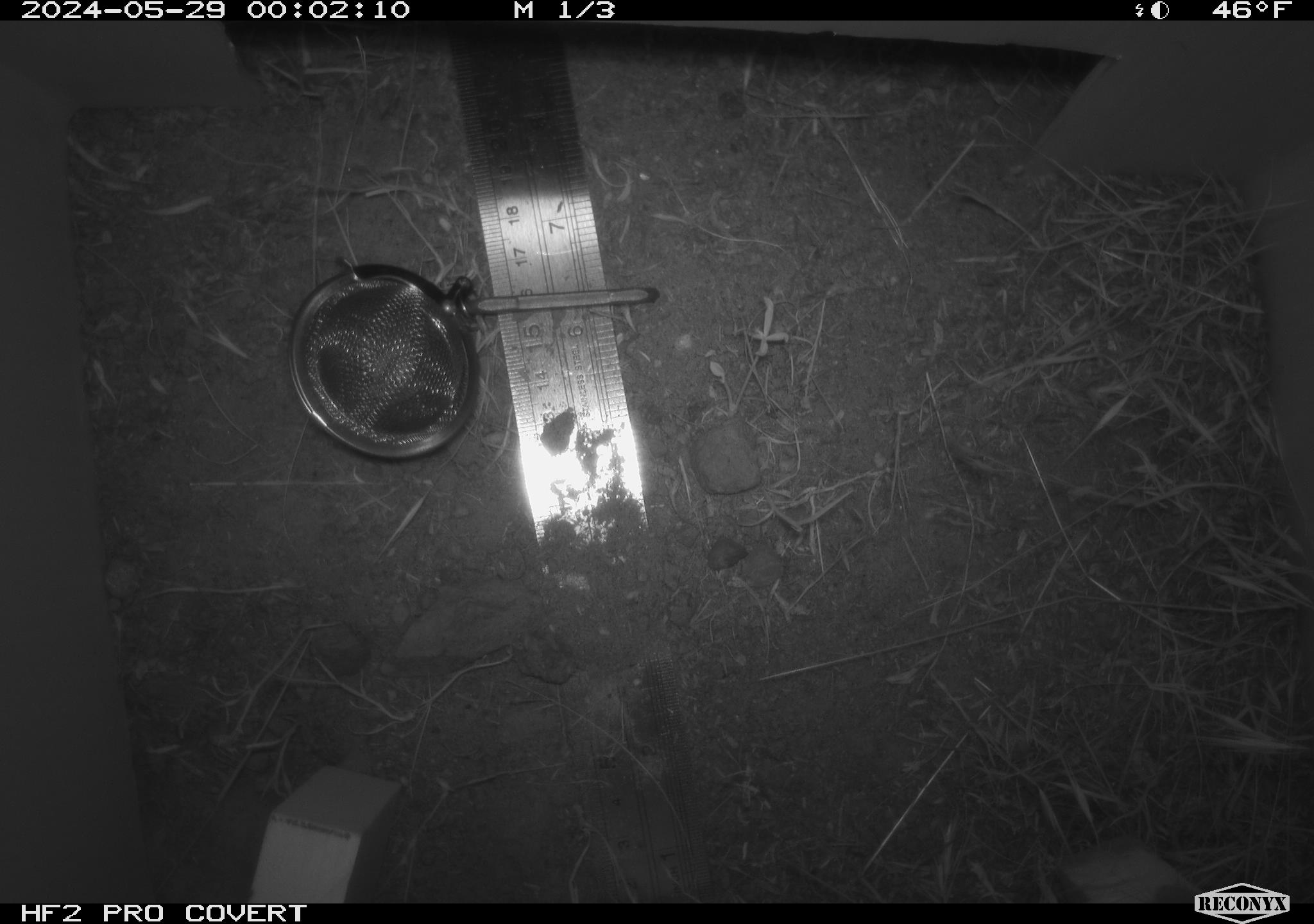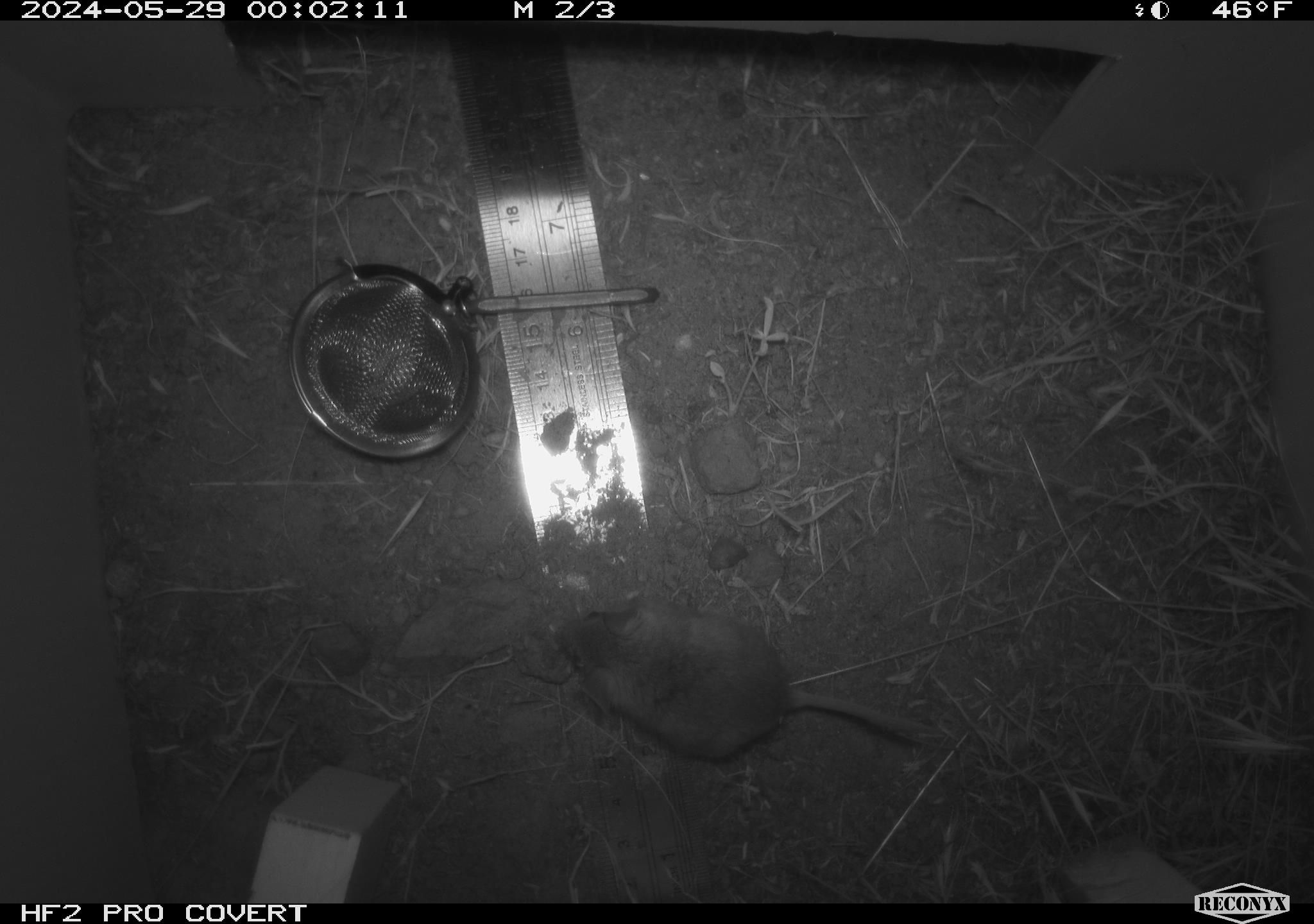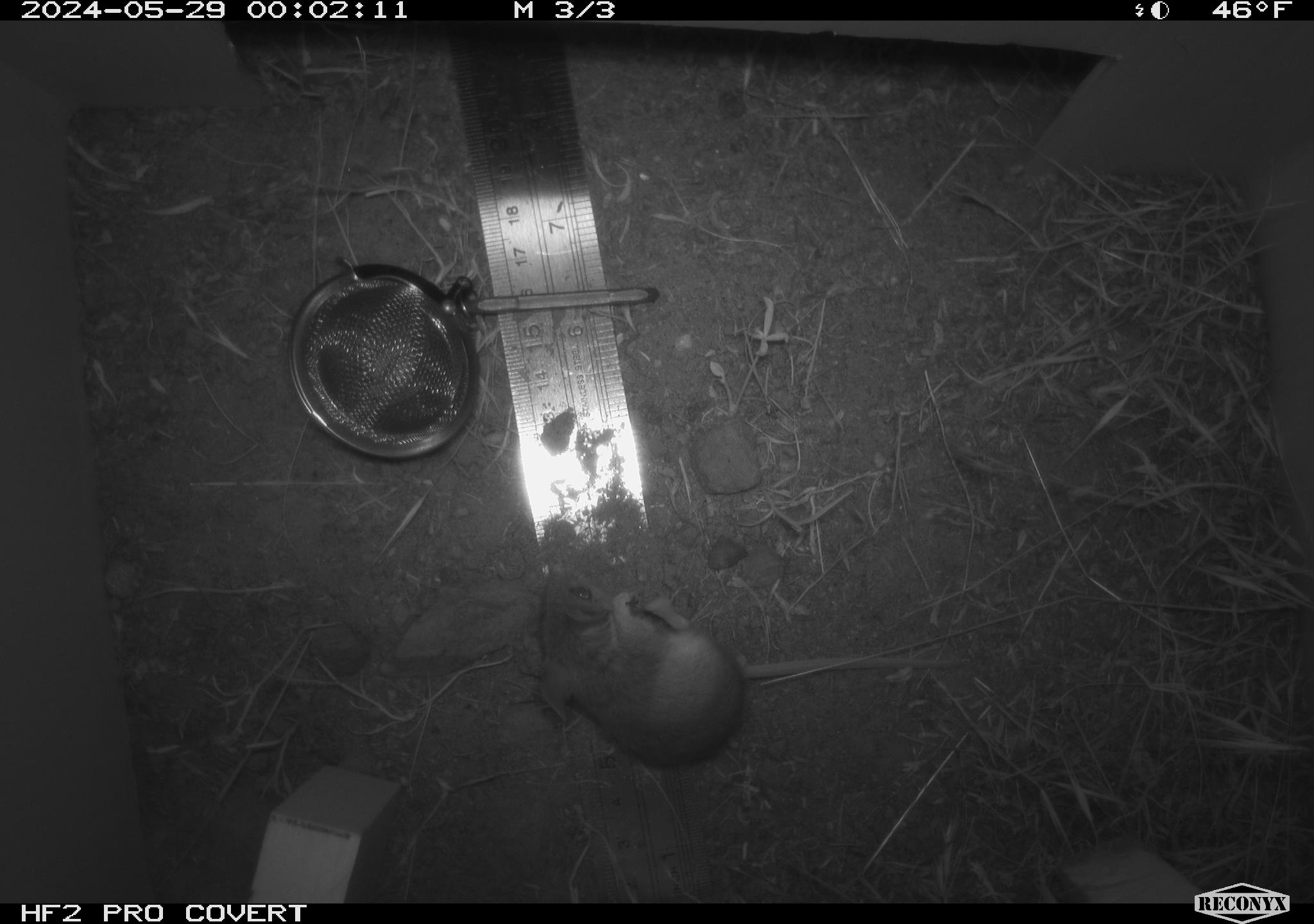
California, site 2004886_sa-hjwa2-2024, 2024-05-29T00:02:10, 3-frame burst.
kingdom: Animalia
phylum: Chordata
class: Mammalia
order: Rodentia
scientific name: Rodentia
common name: rodent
Rodent (Rodentia).